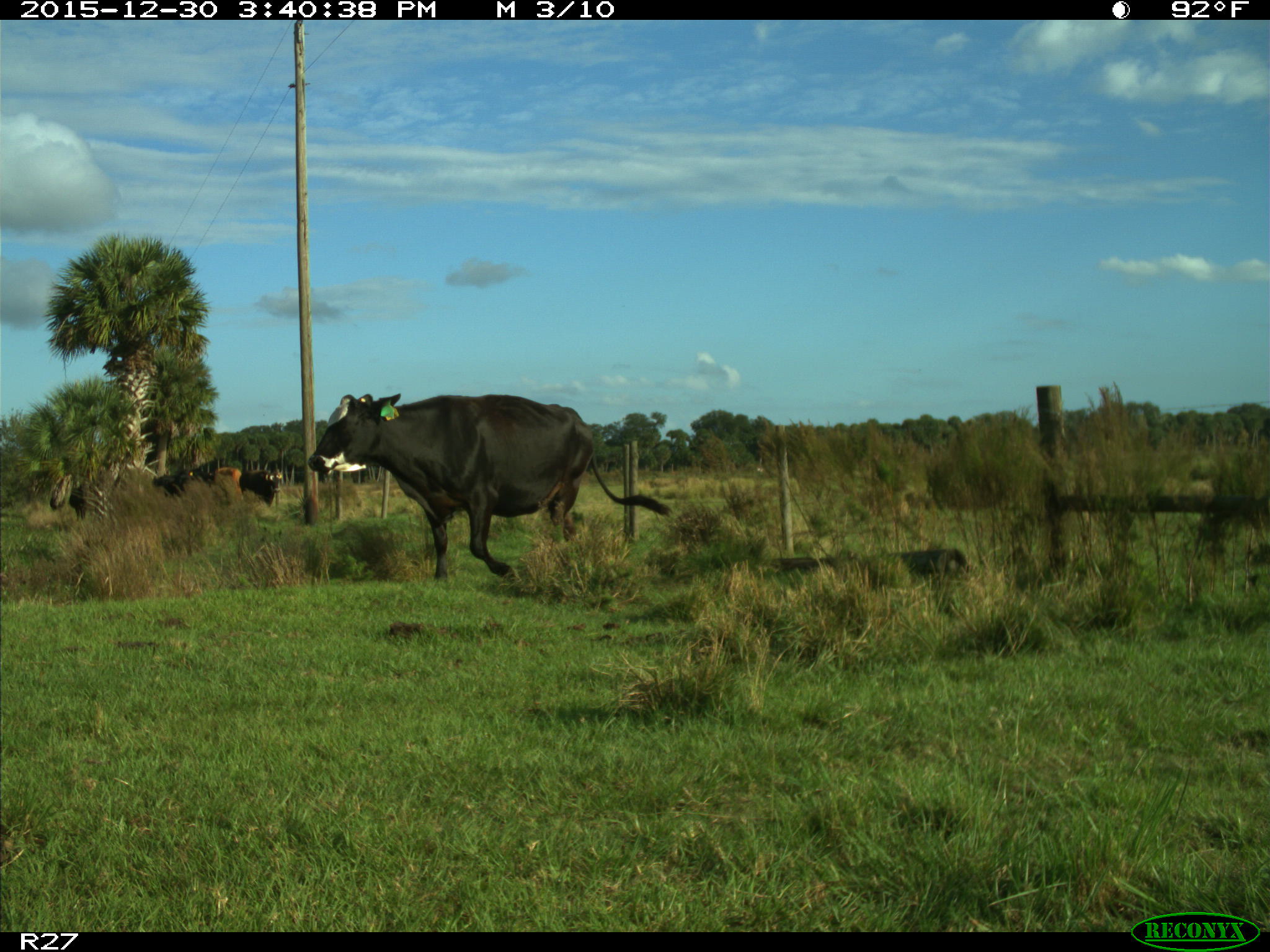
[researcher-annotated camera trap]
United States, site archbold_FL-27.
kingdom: Animalia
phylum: Chordata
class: Mammalia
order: Artiodactyla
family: Bovidae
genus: Bos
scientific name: Bos taurus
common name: domestic cow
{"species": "Bos taurus (domestic cow)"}